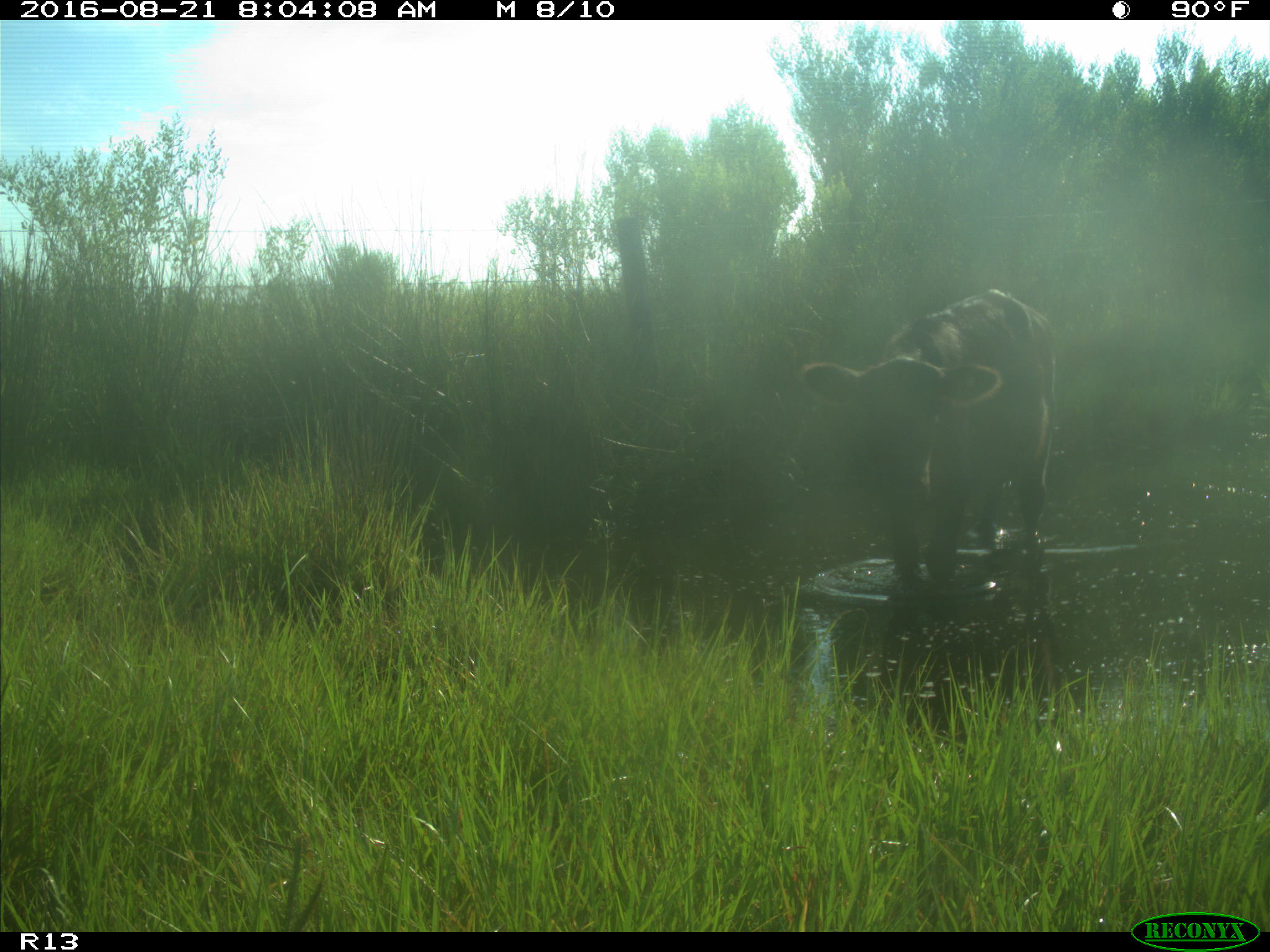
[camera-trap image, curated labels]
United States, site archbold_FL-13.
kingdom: Animalia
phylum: Chordata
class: Mammalia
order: Artiodactyla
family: Bovidae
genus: Bos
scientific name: Bos taurus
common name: domestic cow